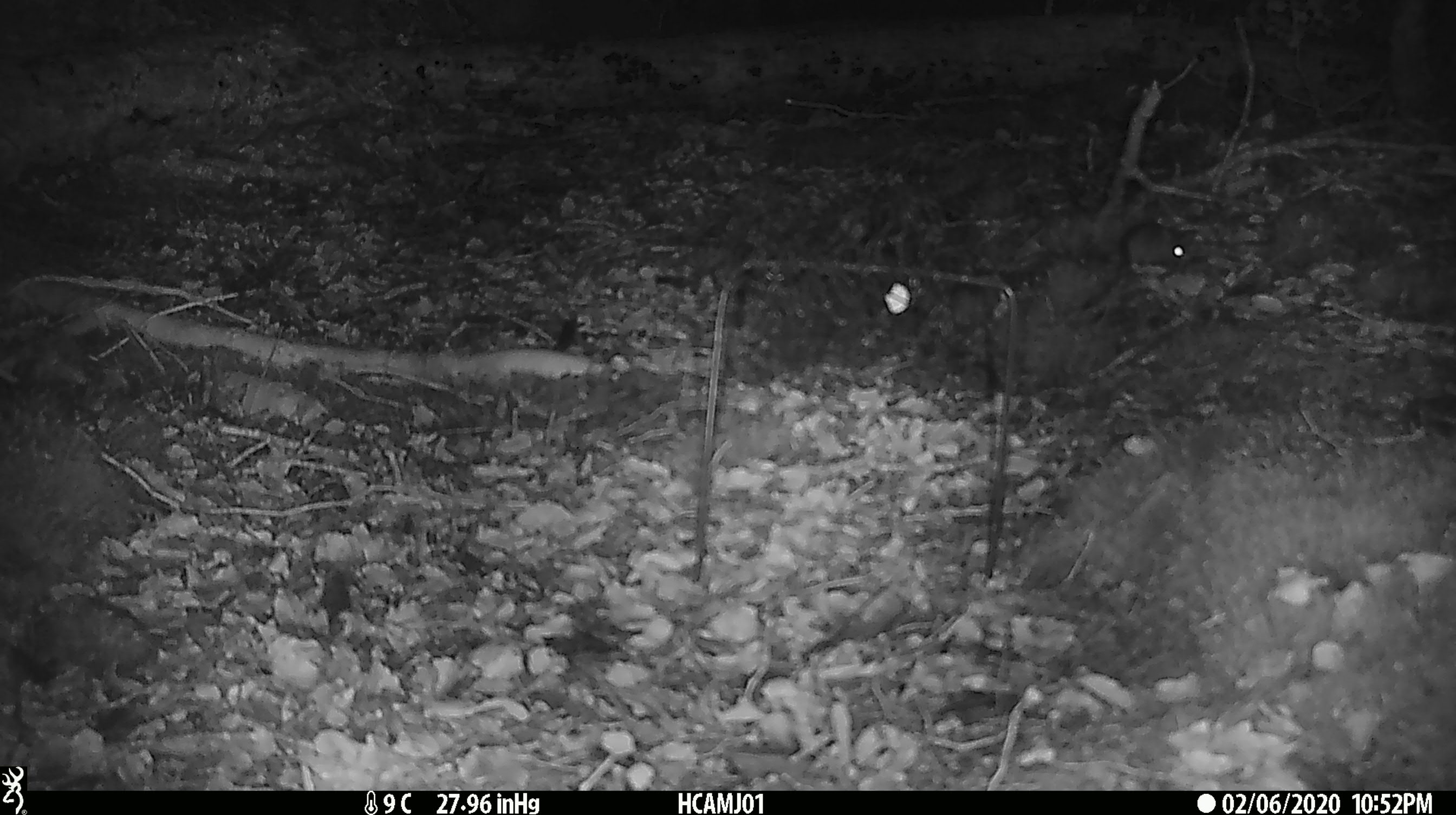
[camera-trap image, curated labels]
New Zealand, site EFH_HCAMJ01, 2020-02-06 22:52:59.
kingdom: Animalia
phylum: Chordata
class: Mammalia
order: Rodentia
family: Muridae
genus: Mus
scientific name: Mus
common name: mouse